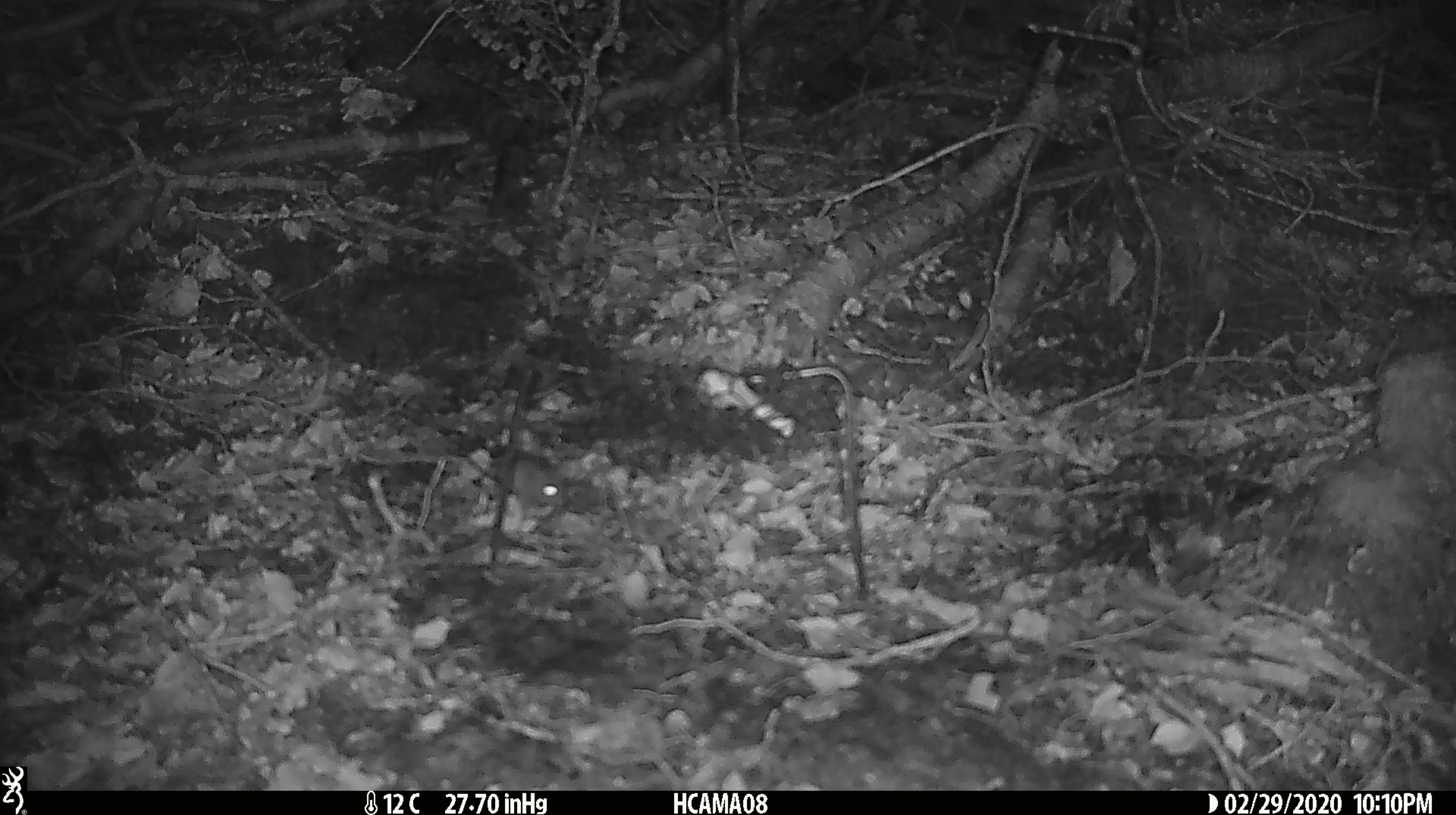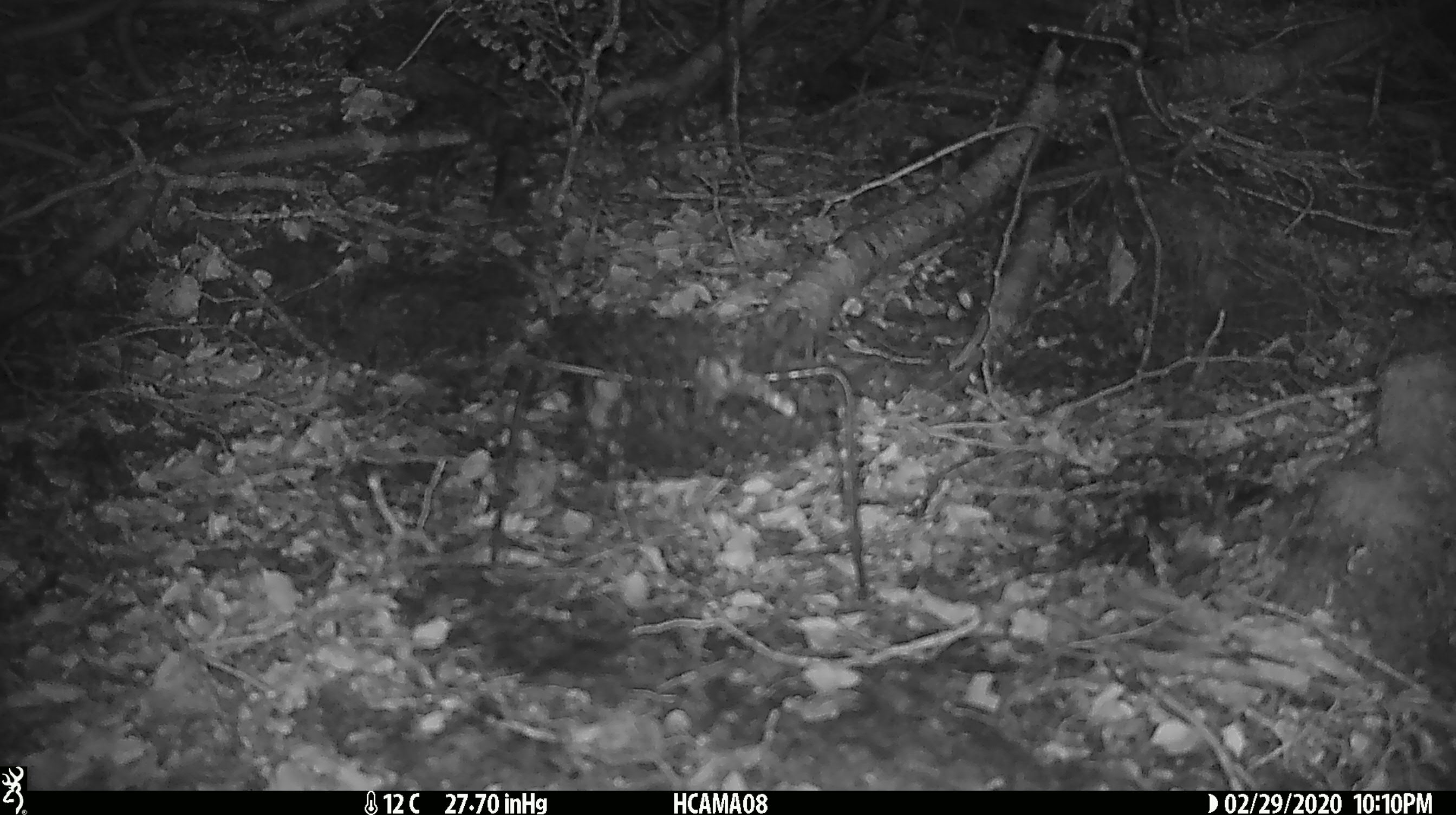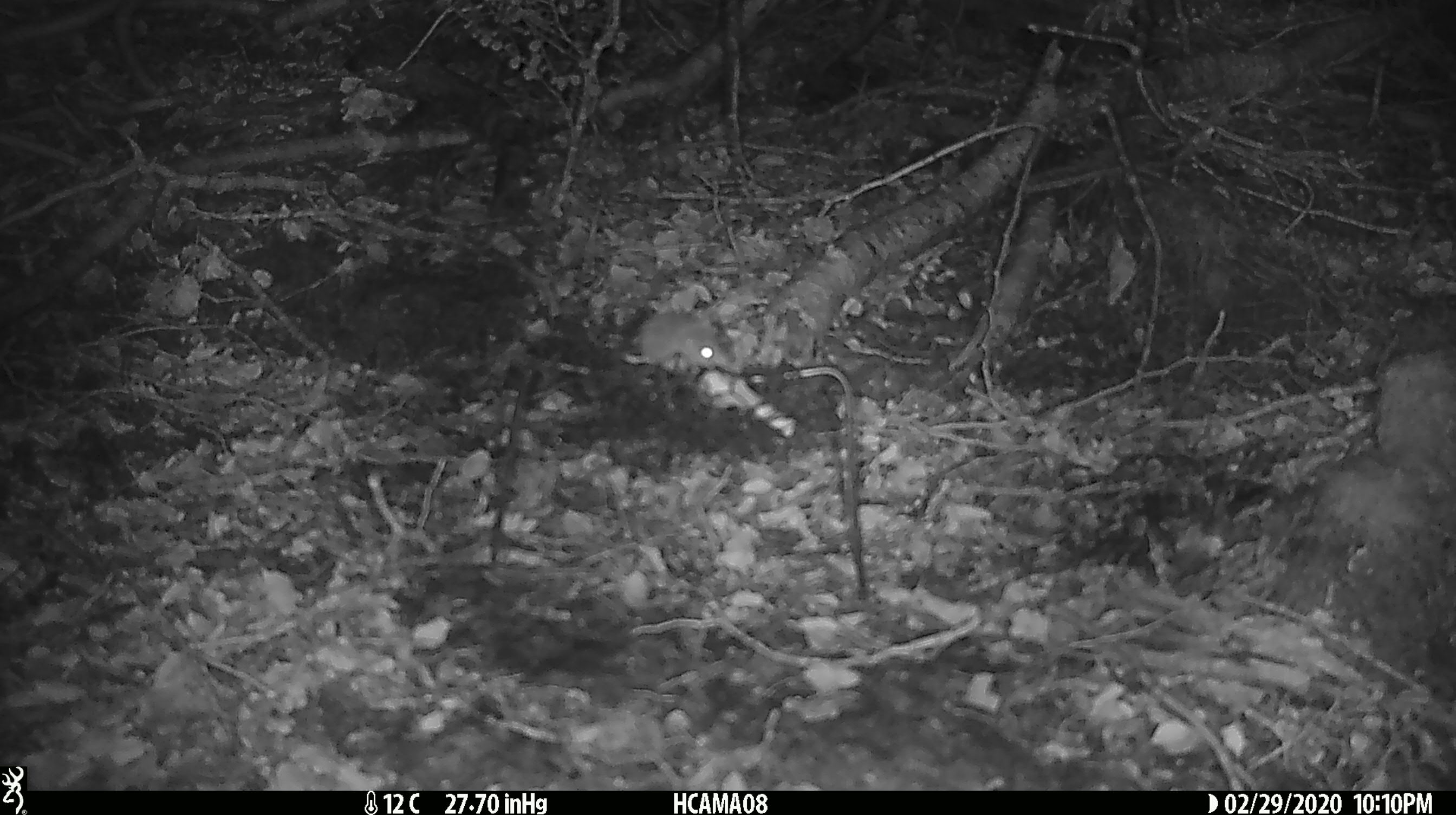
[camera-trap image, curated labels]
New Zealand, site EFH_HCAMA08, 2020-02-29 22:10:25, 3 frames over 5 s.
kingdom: Animalia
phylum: Chordata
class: Mammalia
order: Rodentia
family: Muridae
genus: Mus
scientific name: Mus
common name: mouse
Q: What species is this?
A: Mouse (Mus).